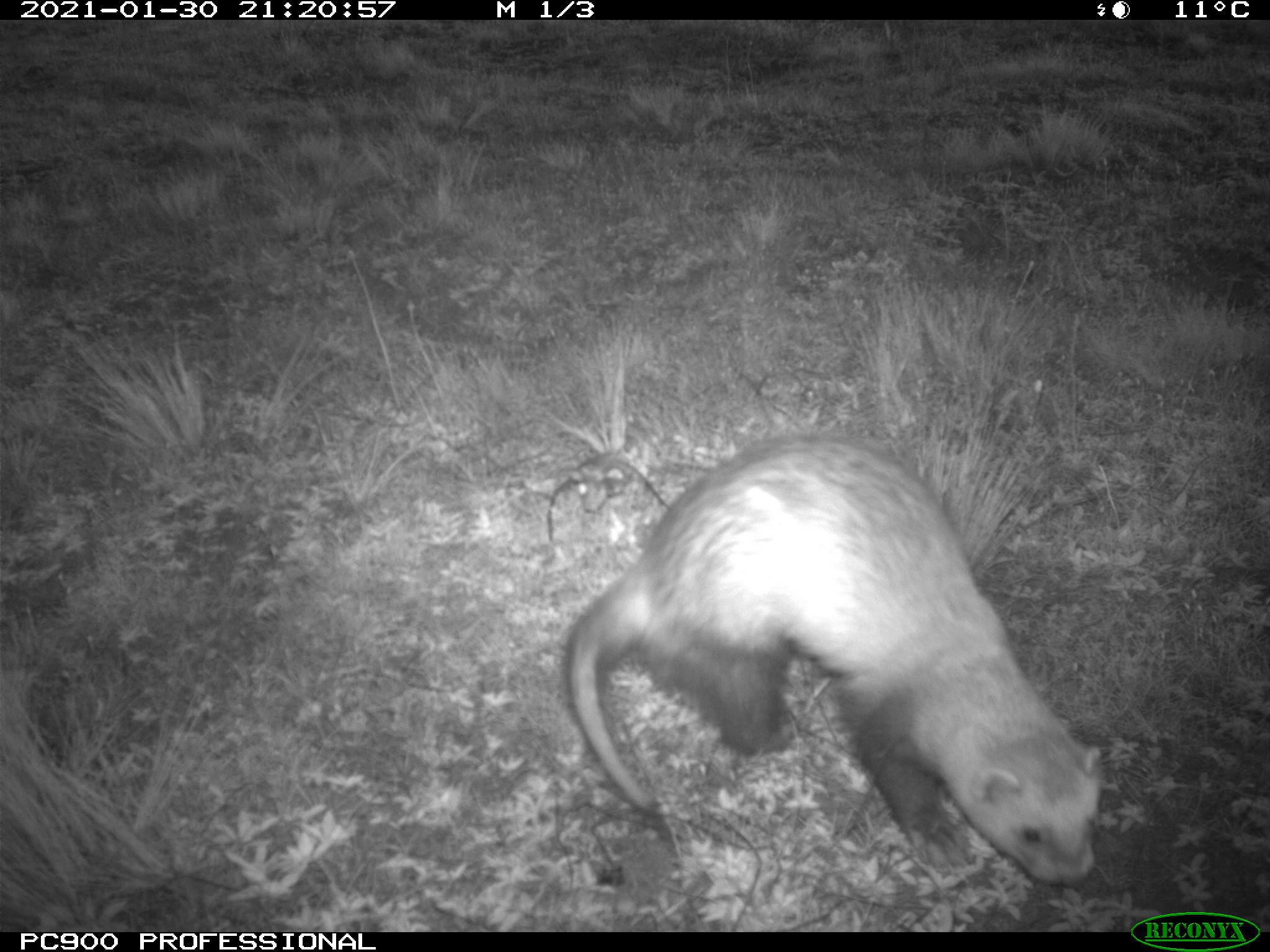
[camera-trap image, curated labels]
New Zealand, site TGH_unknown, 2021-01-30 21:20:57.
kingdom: Animalia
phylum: Chordata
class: Mammalia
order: Carnivora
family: Mustelidae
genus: Mustela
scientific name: Mustela furo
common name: ferret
Ferret (Mustela furo).